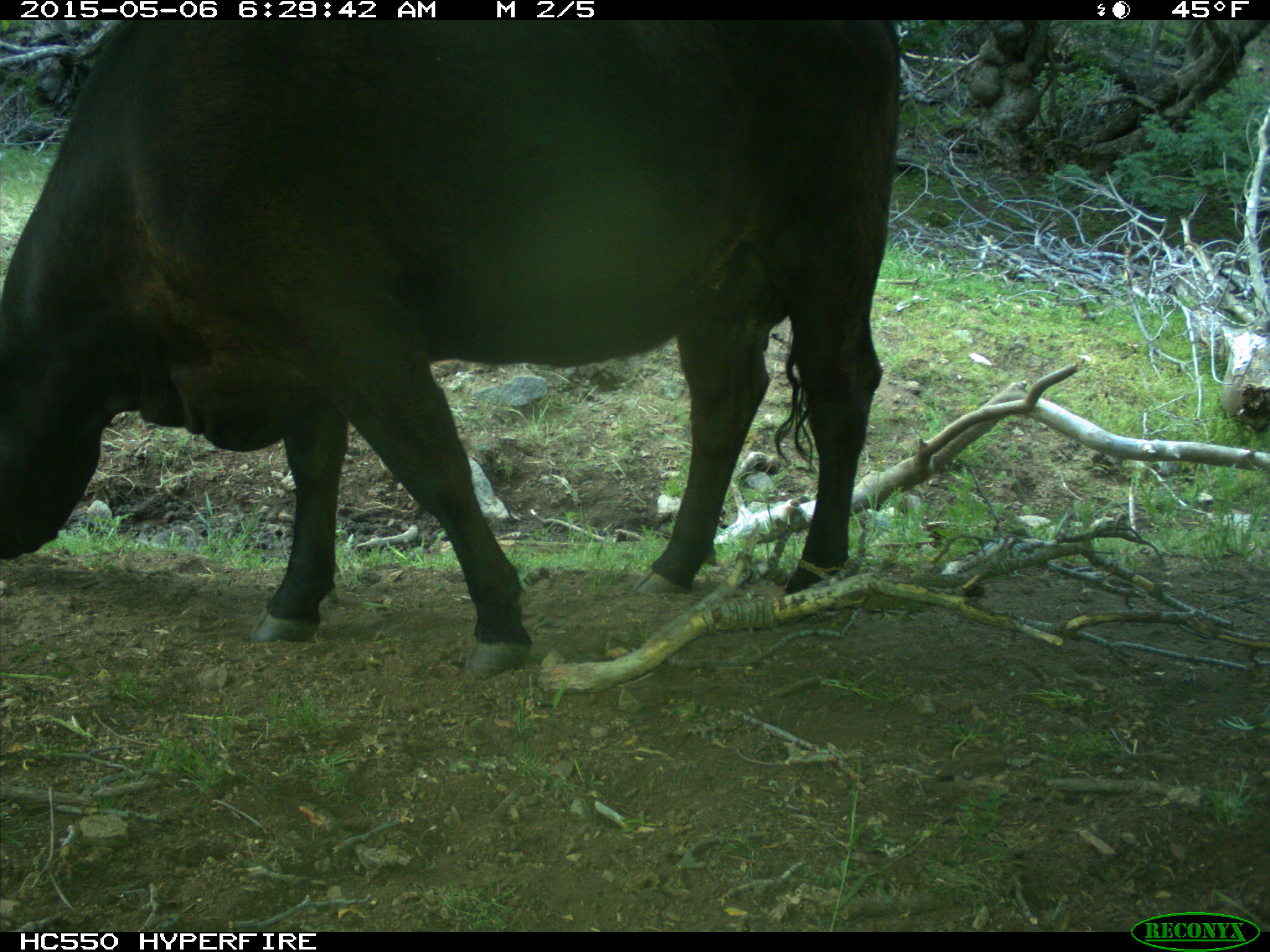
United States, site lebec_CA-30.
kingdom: Animalia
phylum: Chordata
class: Mammalia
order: Artiodactyla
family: Bovidae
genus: Bos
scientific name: Bos taurus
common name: domestic cow